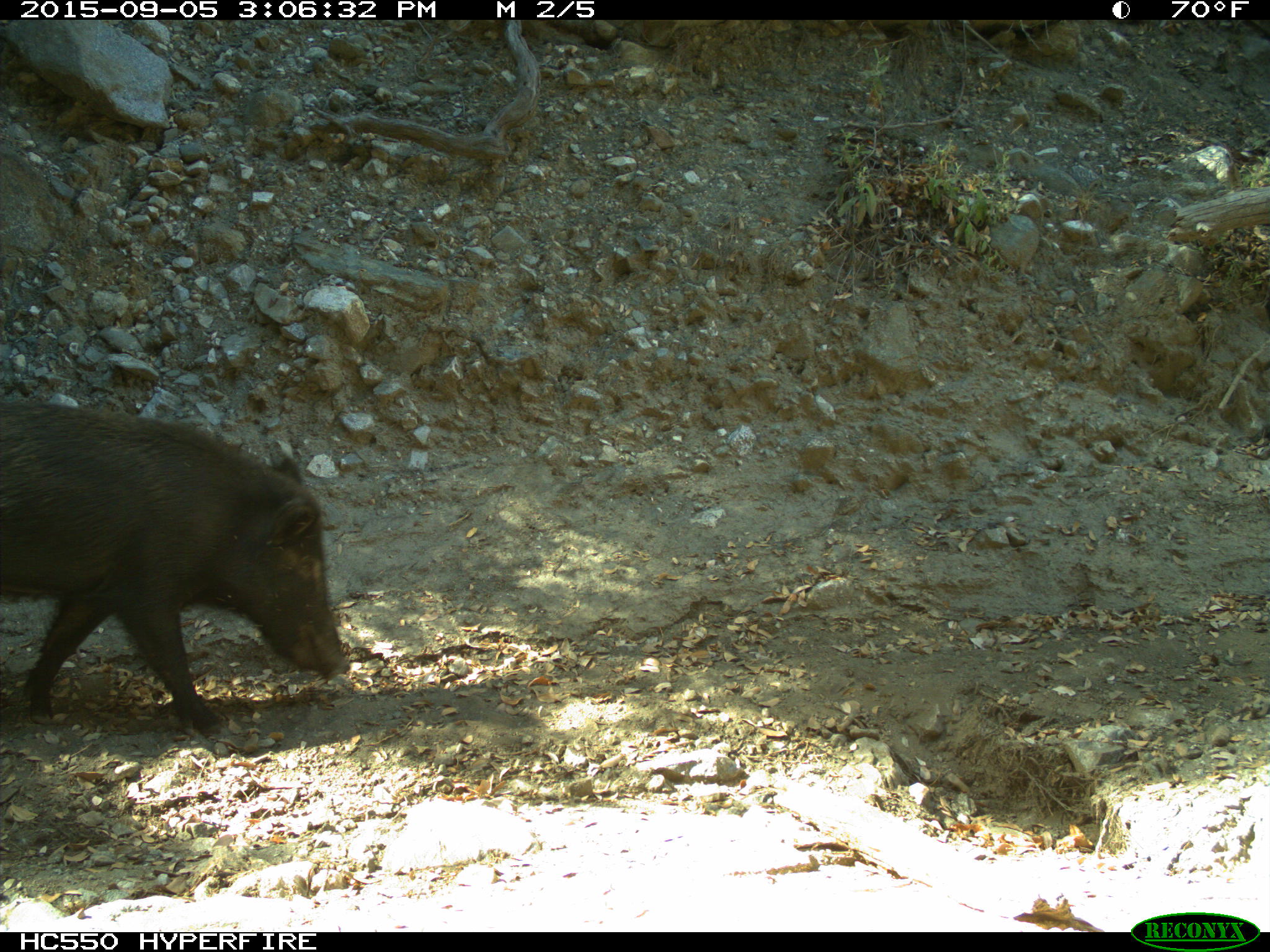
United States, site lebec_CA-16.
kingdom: Animalia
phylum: Chordata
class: Mammalia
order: Artiodactyla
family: Suidae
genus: Sus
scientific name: Sus scrofa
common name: wild boar